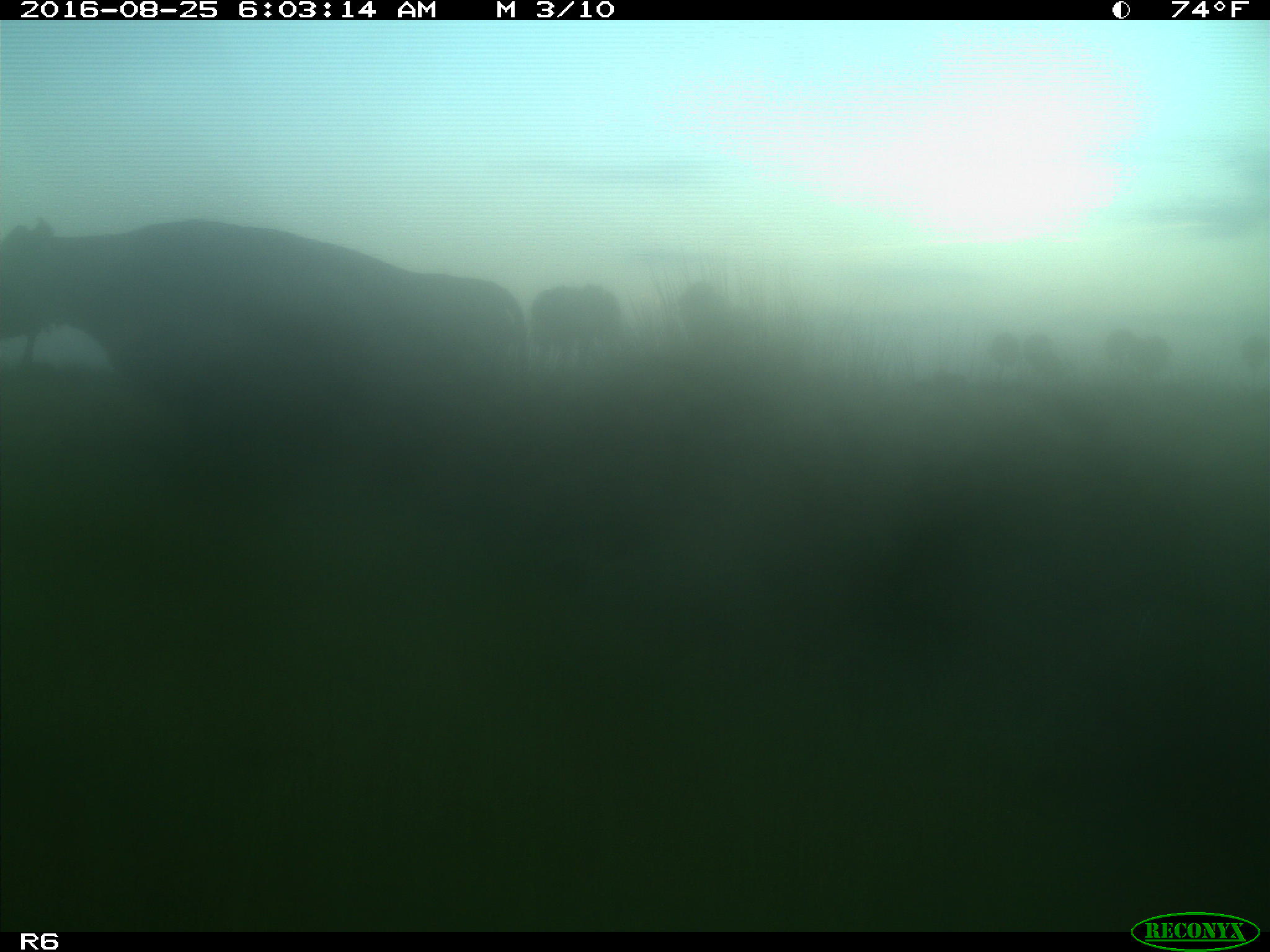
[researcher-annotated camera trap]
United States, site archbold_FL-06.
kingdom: Animalia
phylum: Chordata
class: Mammalia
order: Artiodactyla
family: Bovidae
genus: Bos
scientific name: Bos taurus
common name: domestic cow